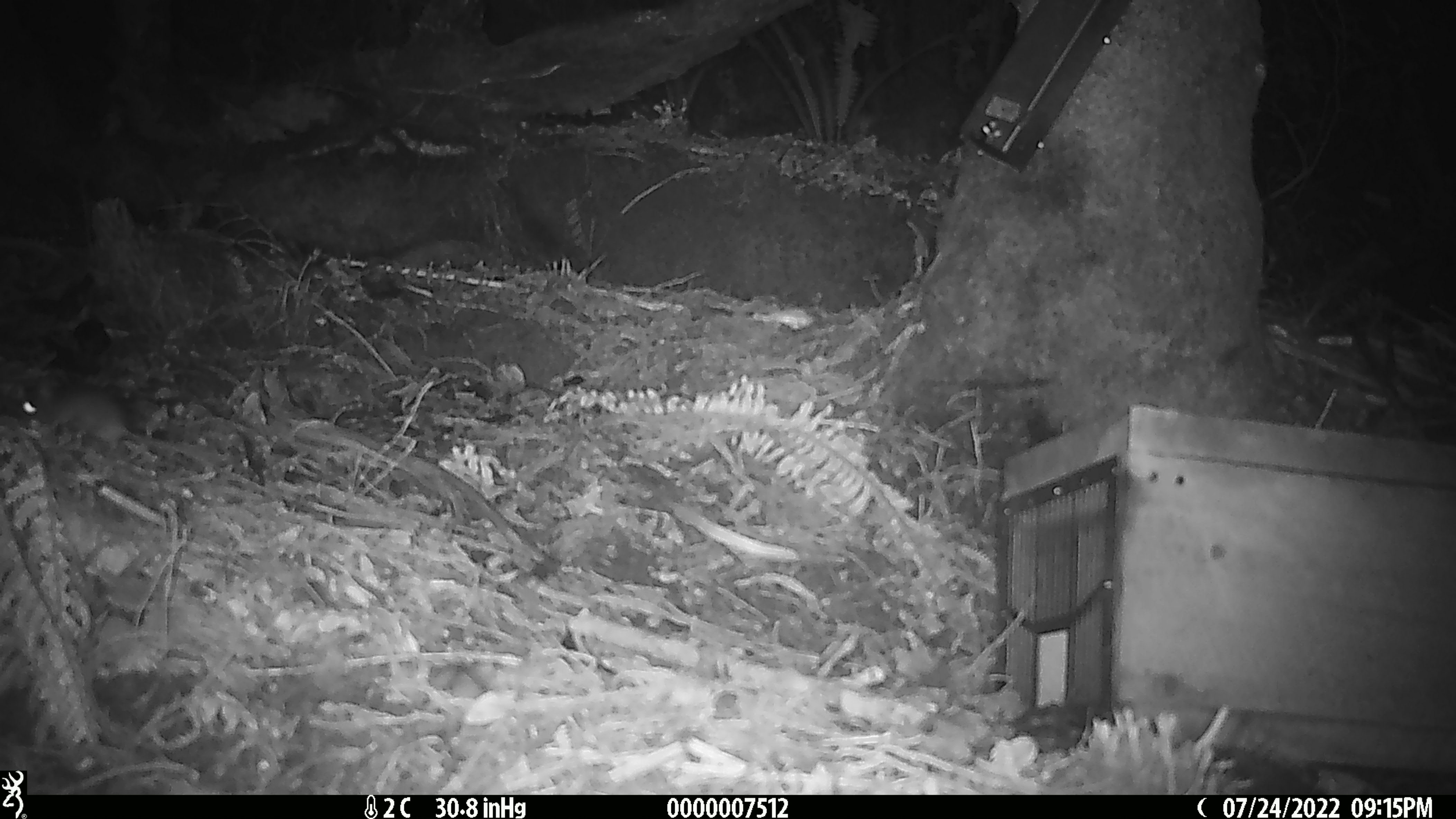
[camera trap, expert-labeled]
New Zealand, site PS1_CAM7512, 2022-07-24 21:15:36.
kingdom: Animalia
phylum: Chordata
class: Mammalia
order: Rodentia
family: Muridae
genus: Mus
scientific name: Mus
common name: mouse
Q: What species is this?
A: Mouse (Mus).